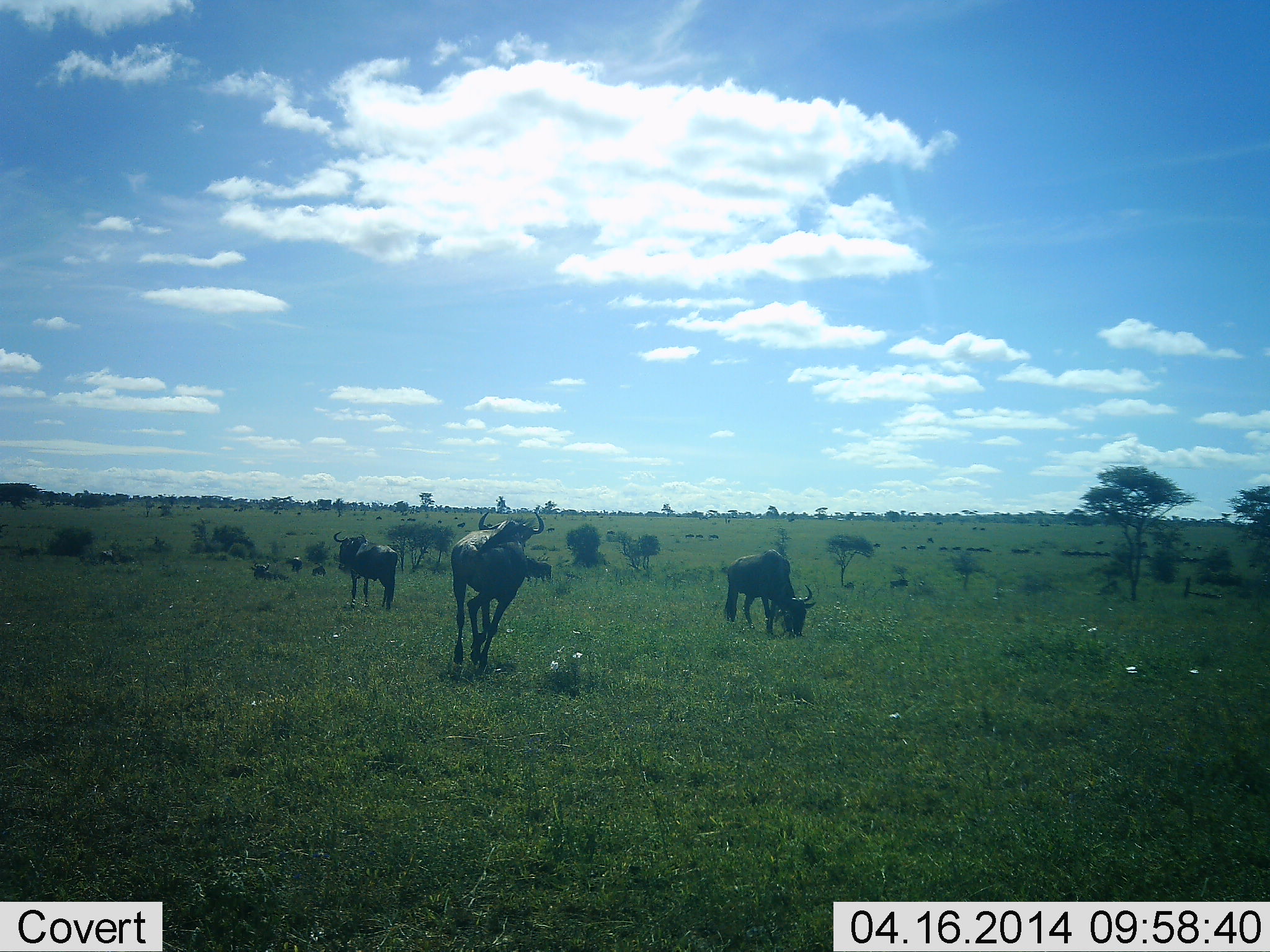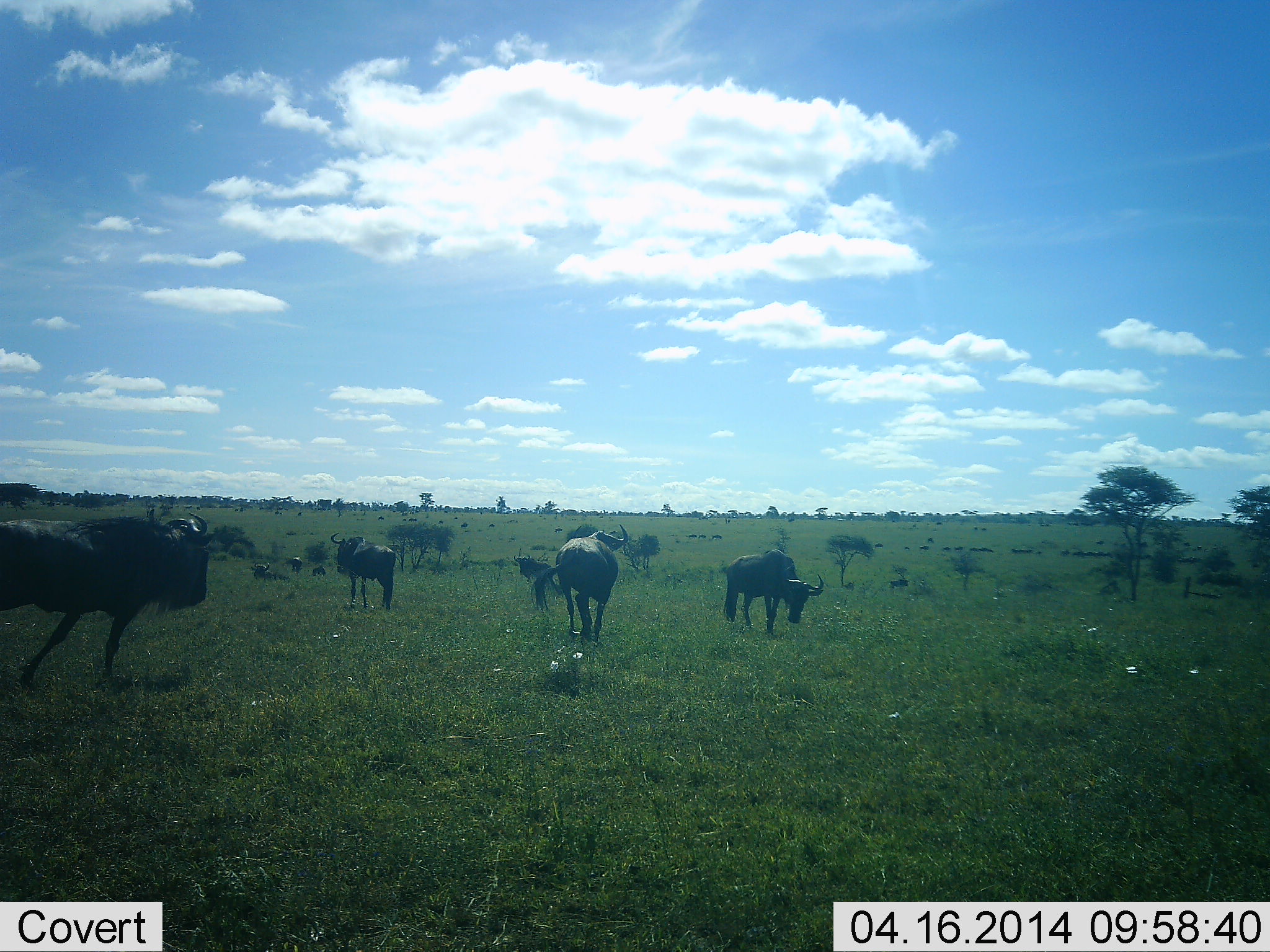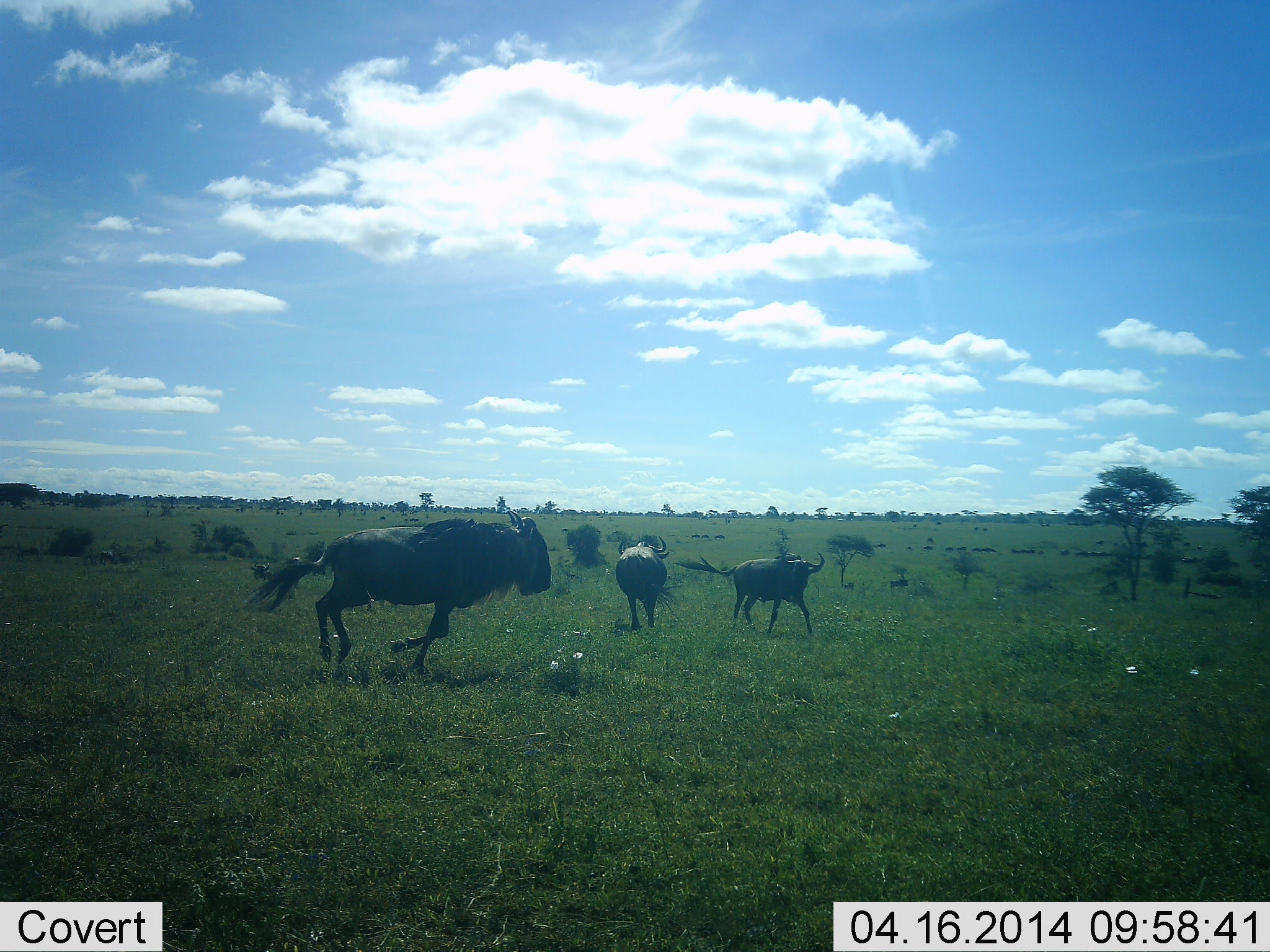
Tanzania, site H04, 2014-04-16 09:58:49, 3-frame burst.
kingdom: Animalia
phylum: Chordata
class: Mammalia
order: Artiodactyla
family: Bovidae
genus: Connochaetes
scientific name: Connochaetes taurinus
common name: blue wildebeest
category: wildebeest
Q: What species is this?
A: Wildebeest (blue wildebeest) (Connochaetes taurinus).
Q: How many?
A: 10.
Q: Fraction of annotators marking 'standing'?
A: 40%.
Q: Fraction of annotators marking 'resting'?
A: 40%.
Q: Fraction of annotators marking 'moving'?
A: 100%.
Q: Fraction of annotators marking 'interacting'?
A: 10%.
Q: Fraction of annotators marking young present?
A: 10%.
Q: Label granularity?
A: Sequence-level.